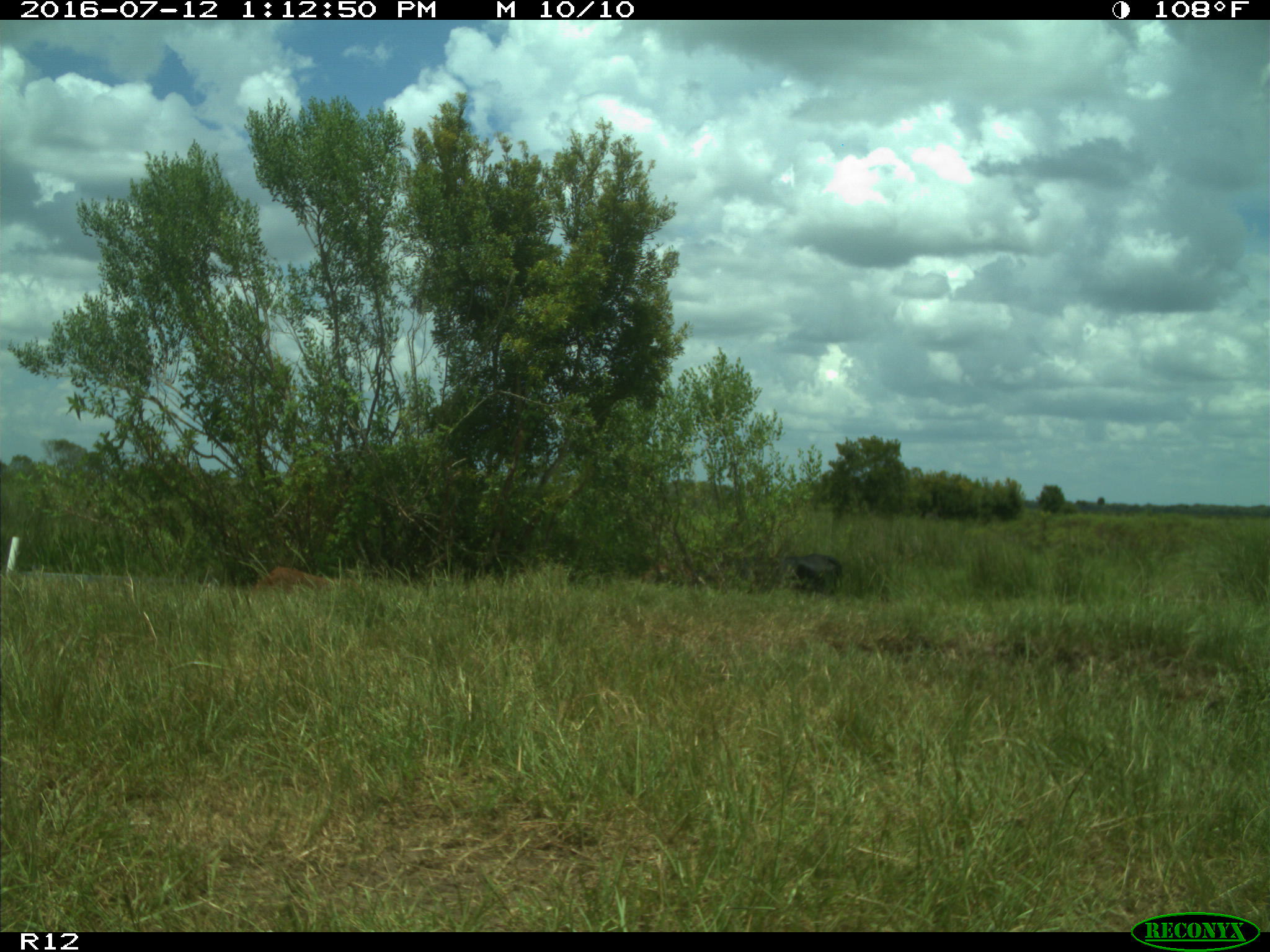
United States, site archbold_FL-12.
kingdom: Animalia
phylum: Chordata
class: Mammalia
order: Artiodactyla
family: Bovidae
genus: Bos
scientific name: Bos taurus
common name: domestic cow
Bos taurus (domestic cow).